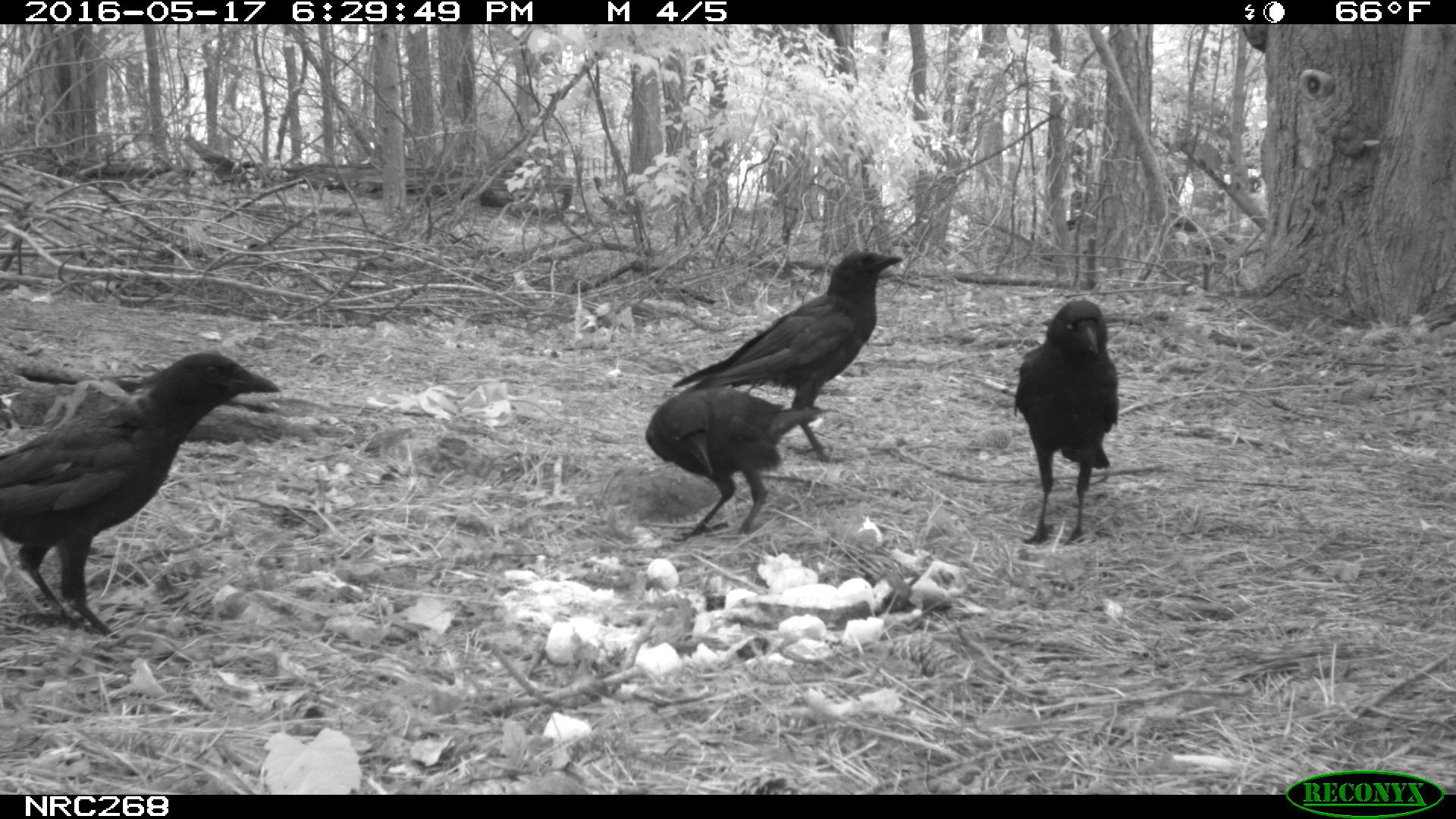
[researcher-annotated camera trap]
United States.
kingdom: Animalia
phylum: Chordata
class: Aves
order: Passeriformes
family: Corvidae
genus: Corvus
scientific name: Corvus brachyrhynchos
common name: american crow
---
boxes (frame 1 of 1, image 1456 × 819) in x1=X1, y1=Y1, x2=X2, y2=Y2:
American Crow: x1=0, y1=342, x2=287, y2=628; x1=648, y1=229, x2=903, y2=461; x1=622, y1=388, x2=830, y2=538; x1=1011, y1=283, x2=1121, y2=548